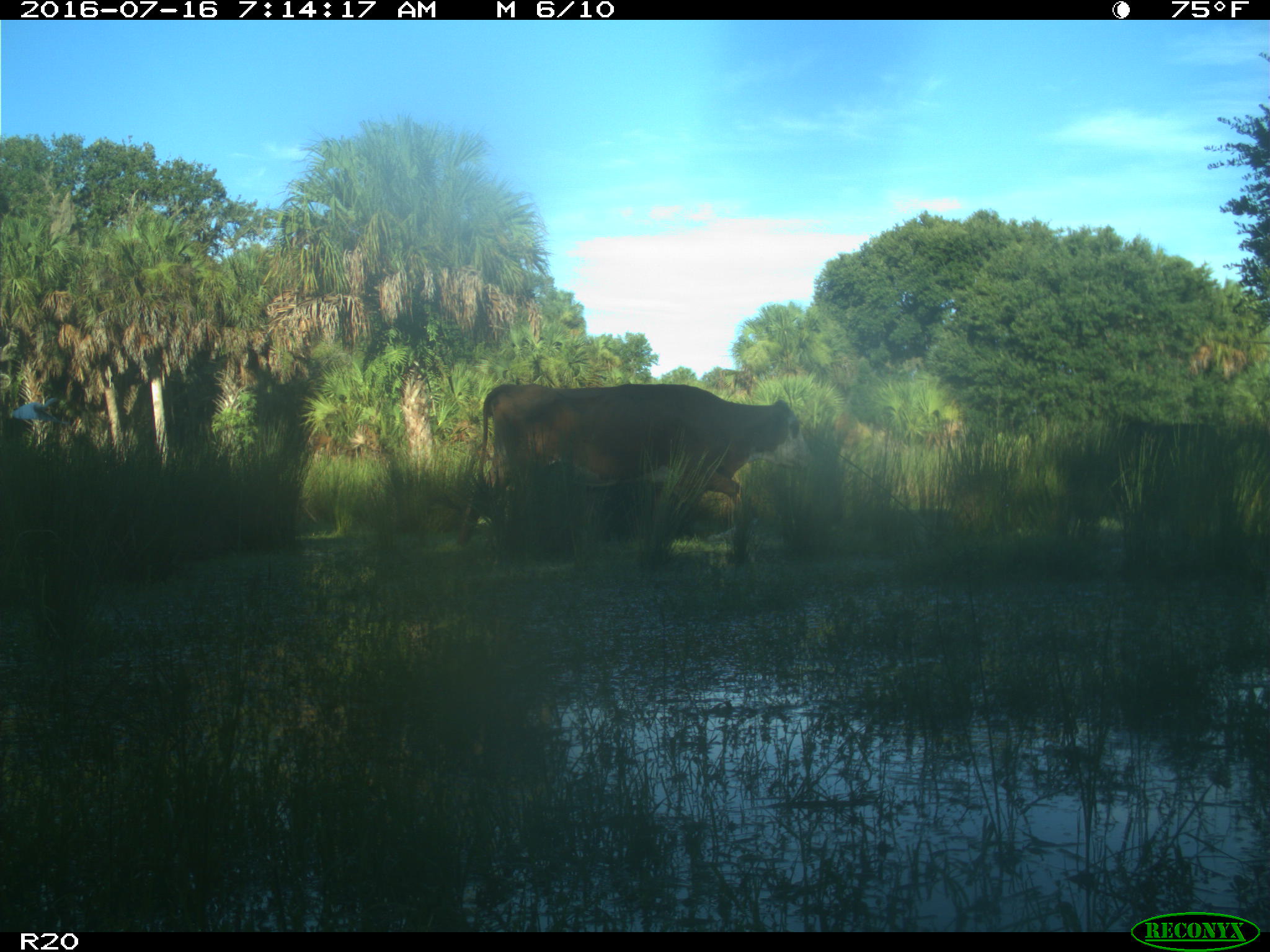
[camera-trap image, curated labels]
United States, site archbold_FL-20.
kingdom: Animalia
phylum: Chordata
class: Mammalia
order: Artiodactyla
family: Bovidae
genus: Bos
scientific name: Bos taurus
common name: domestic cow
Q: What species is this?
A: Bos taurus (domestic cow).